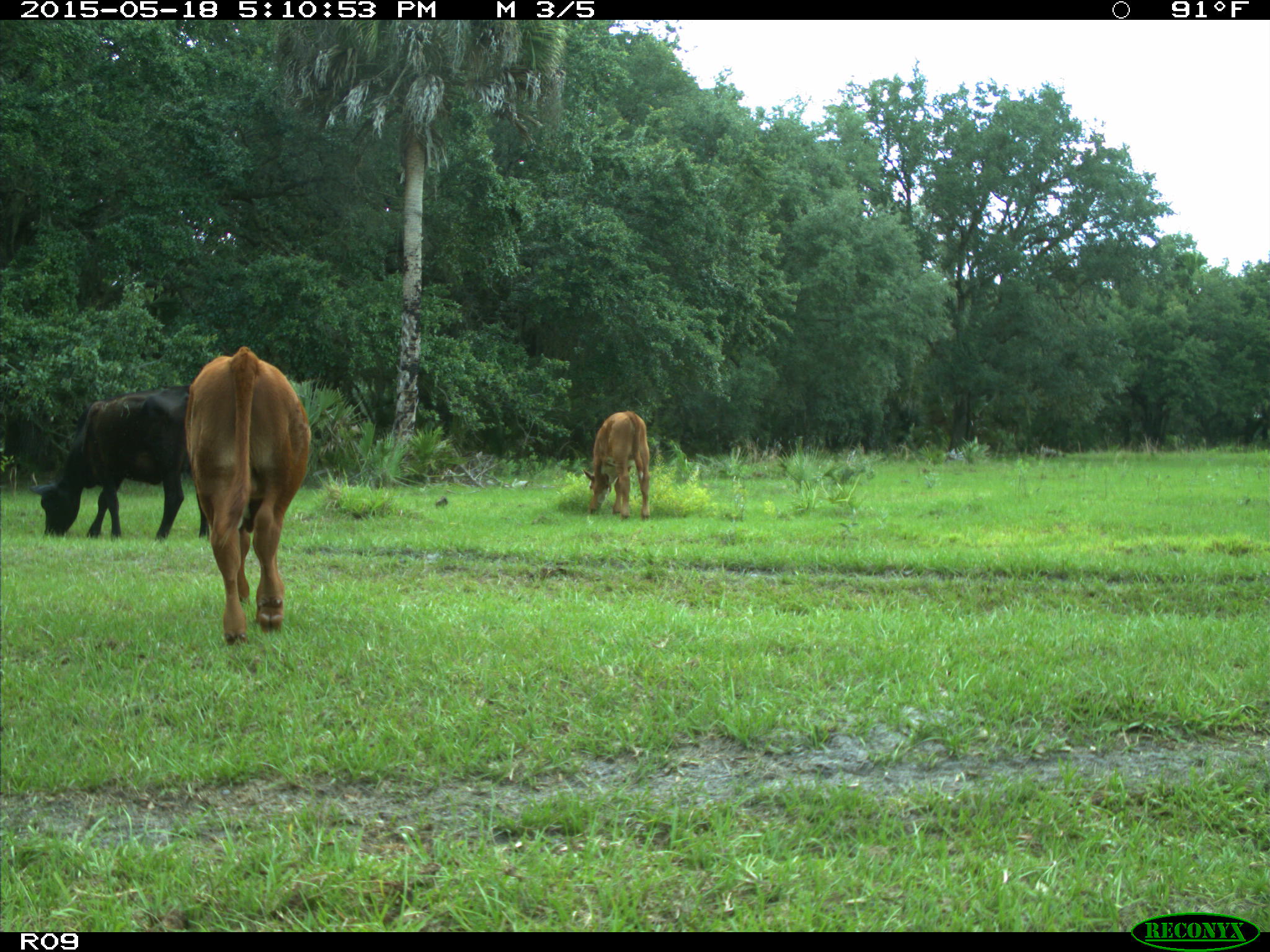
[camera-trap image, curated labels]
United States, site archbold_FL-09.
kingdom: Animalia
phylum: Chordata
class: Mammalia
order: Artiodactyla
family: Bovidae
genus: Bos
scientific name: Bos taurus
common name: domestic cow